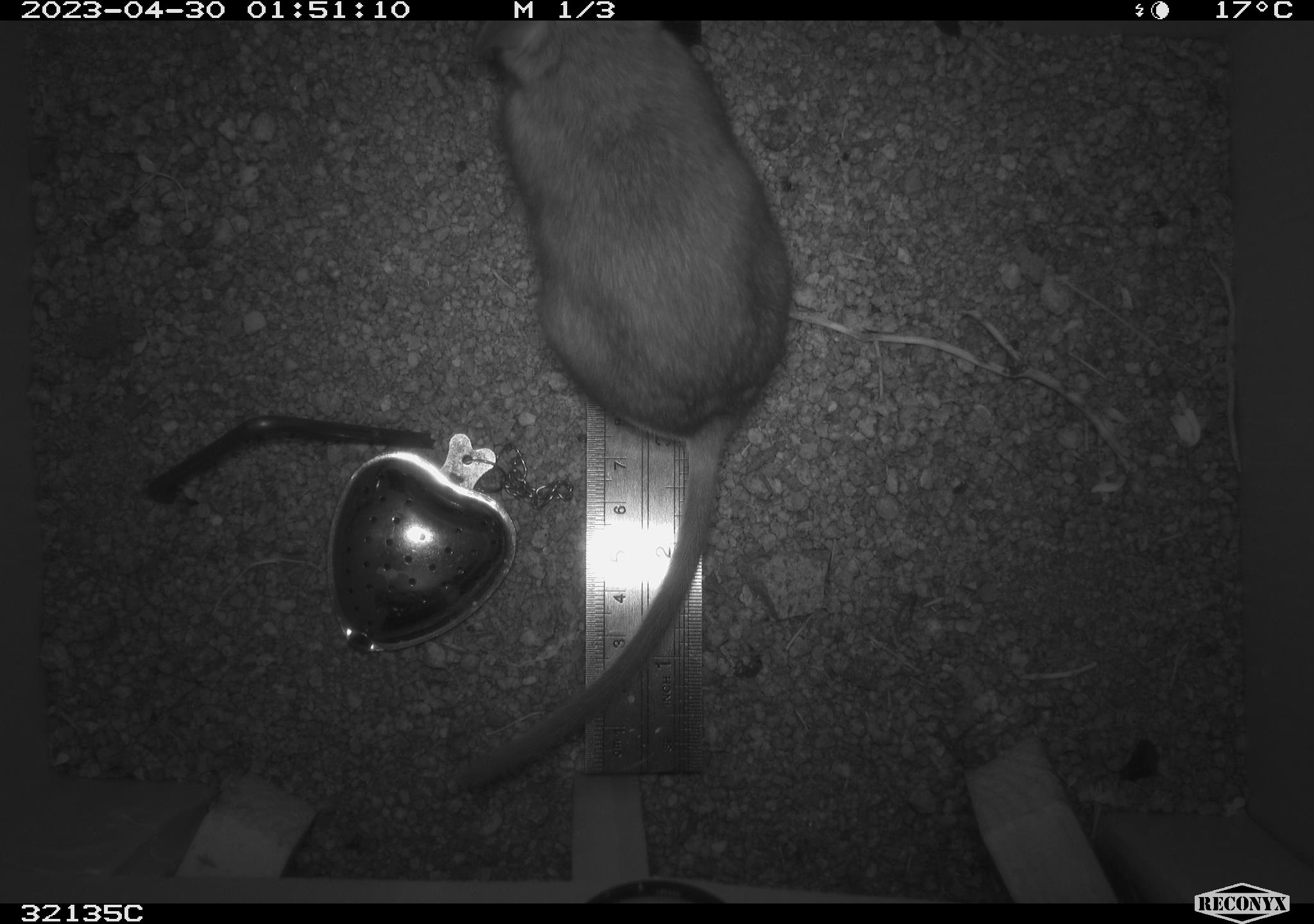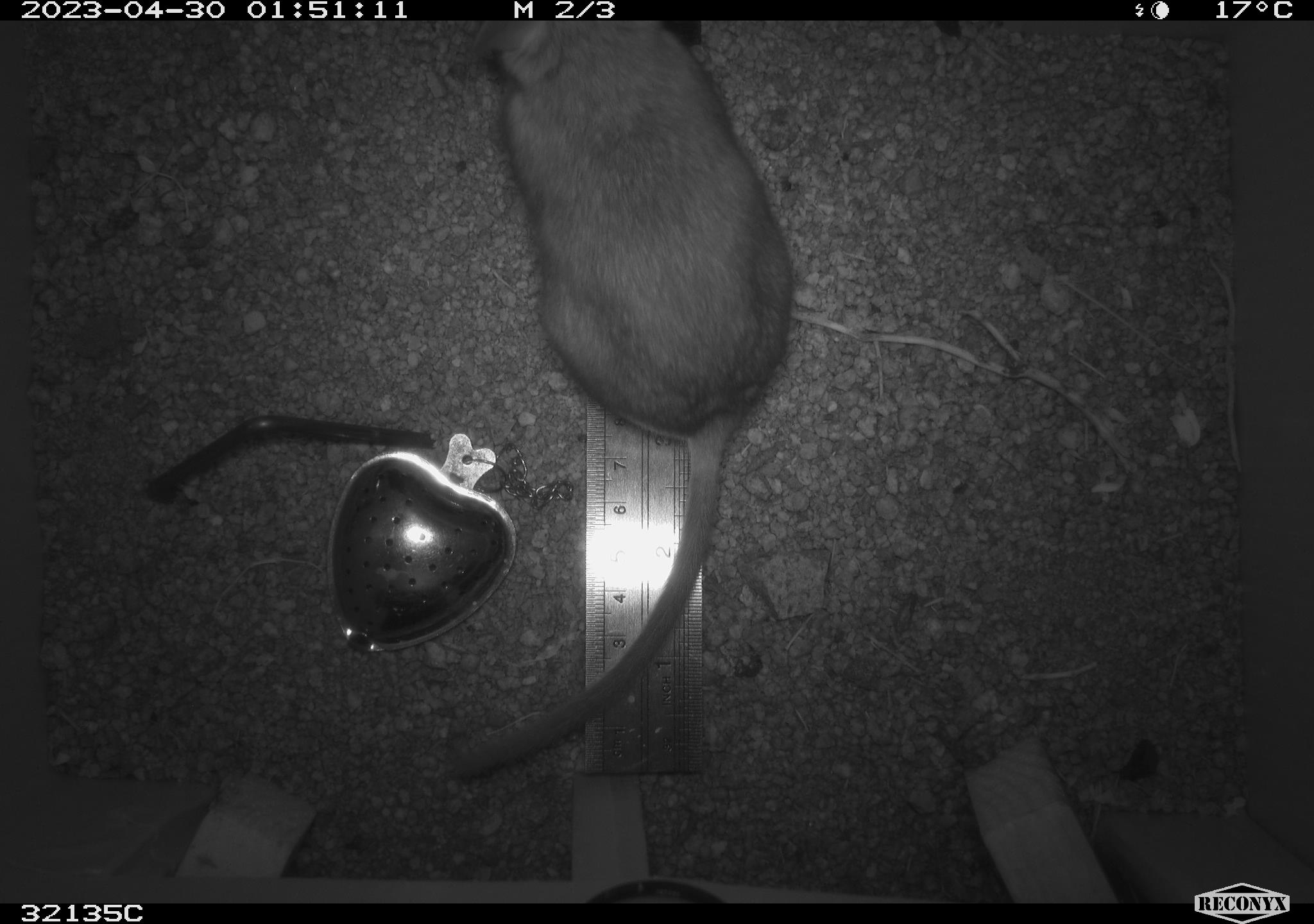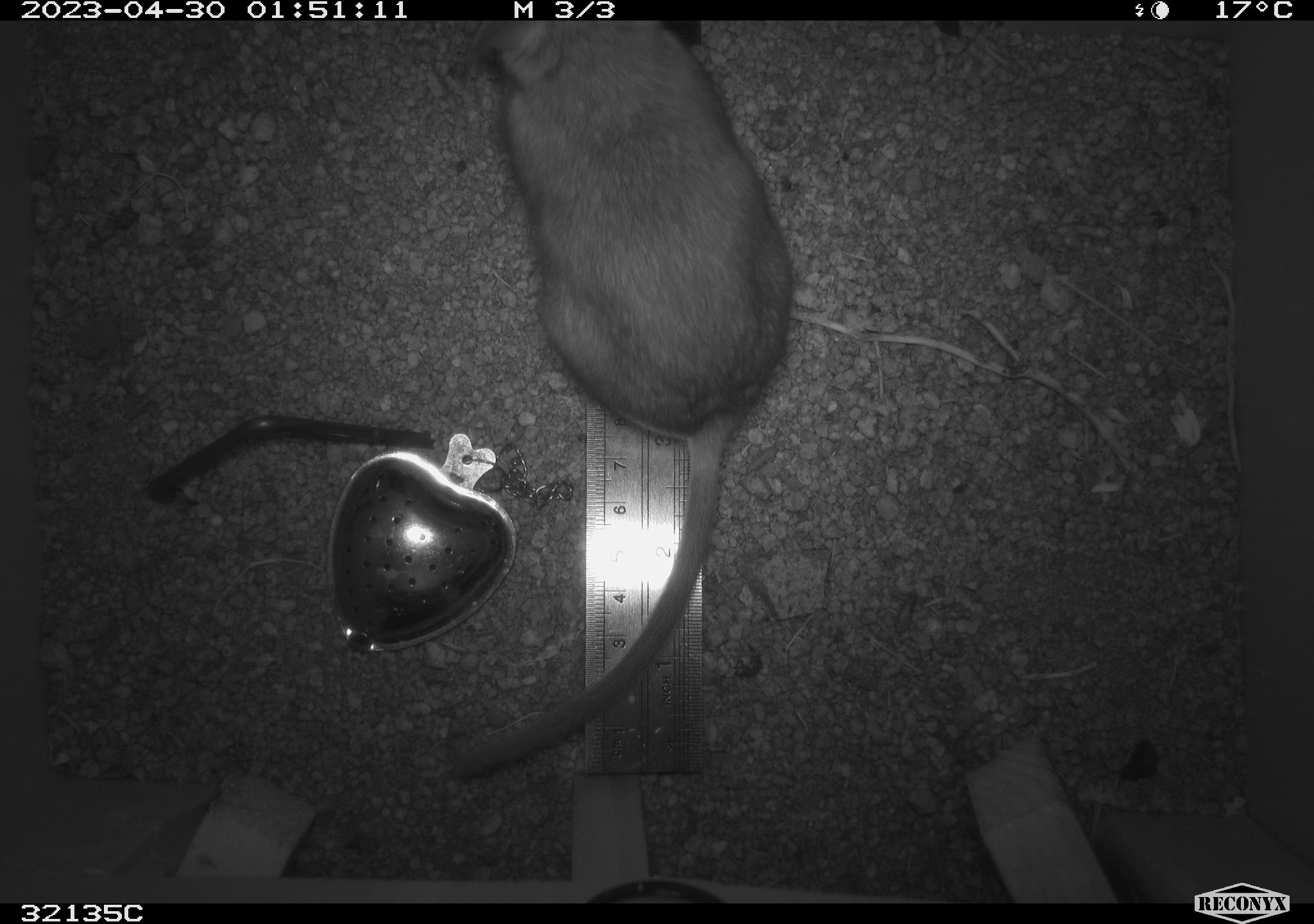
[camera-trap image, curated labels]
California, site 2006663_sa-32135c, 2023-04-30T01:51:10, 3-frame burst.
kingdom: Animalia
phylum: Chordata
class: Mammalia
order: Rodentia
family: Cricetidae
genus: Neotoma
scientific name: Neotoma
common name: pack rat or woodrat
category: neotoma species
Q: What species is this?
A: Neotoma species (pack rat or woodrat) (Neotoma).